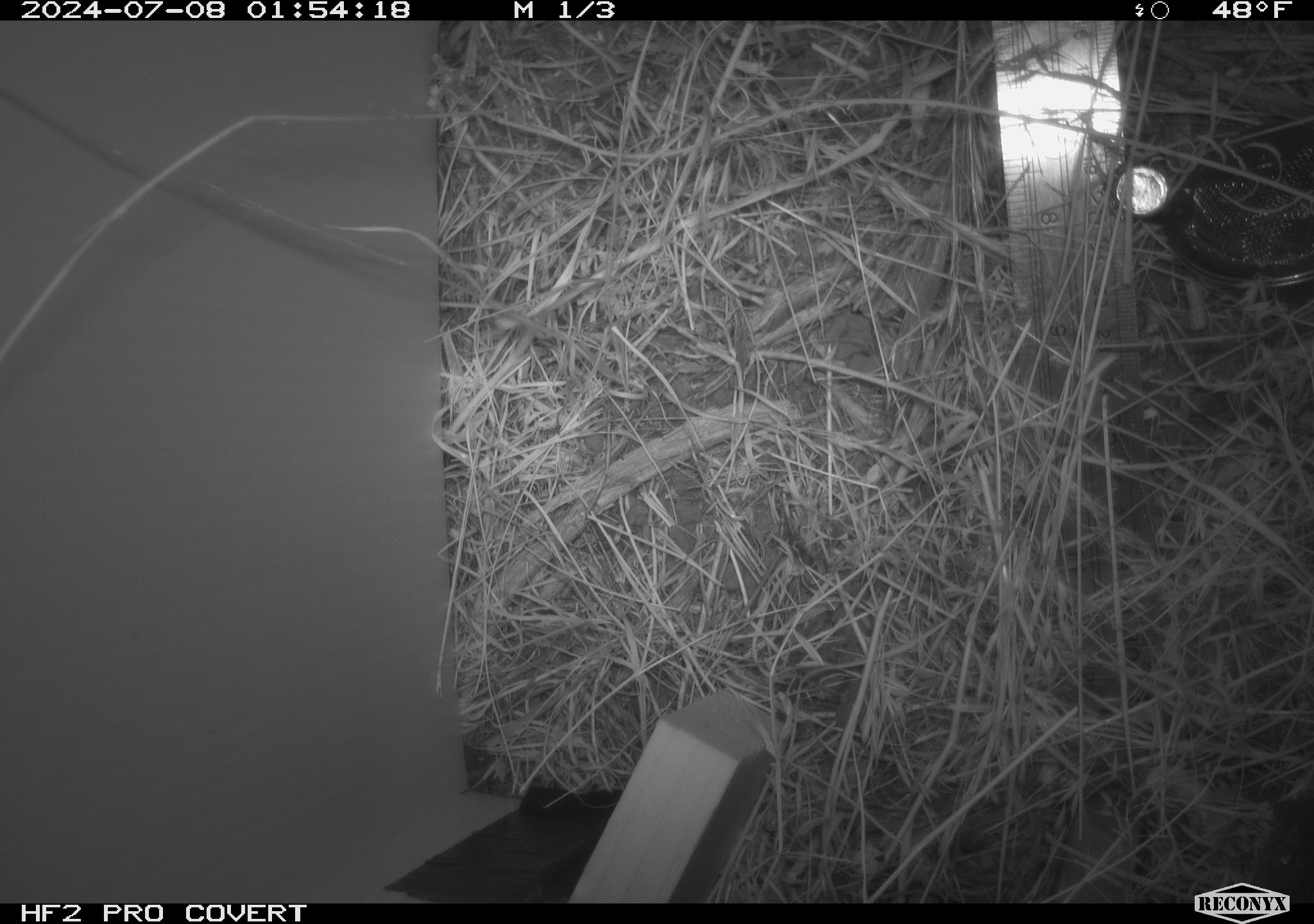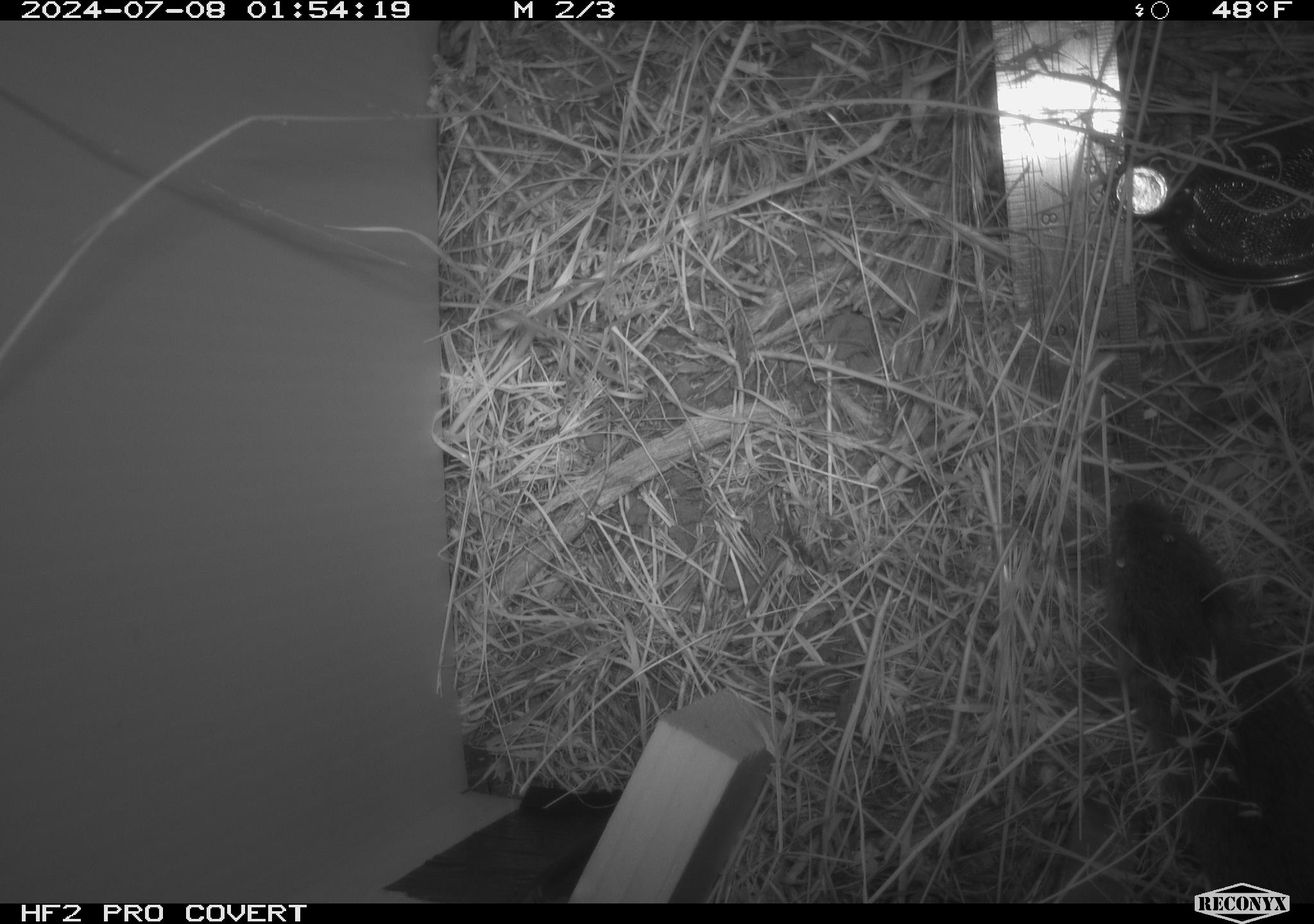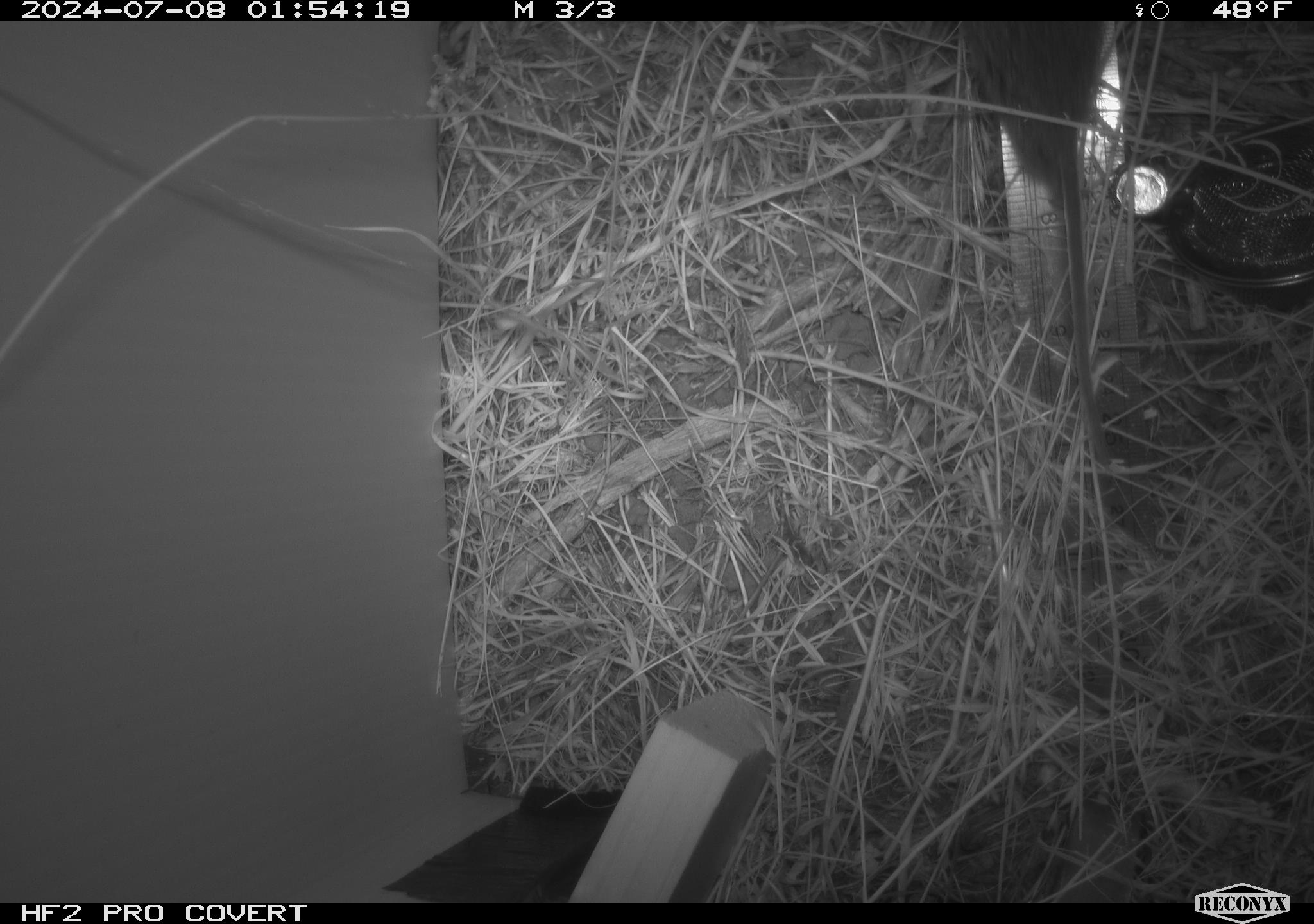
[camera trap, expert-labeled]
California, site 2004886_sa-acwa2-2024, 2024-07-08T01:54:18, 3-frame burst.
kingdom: Animalia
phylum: Chordata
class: Mammalia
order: Rodentia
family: Cricetidae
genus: Microtus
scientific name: Microtus californicus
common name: california vole